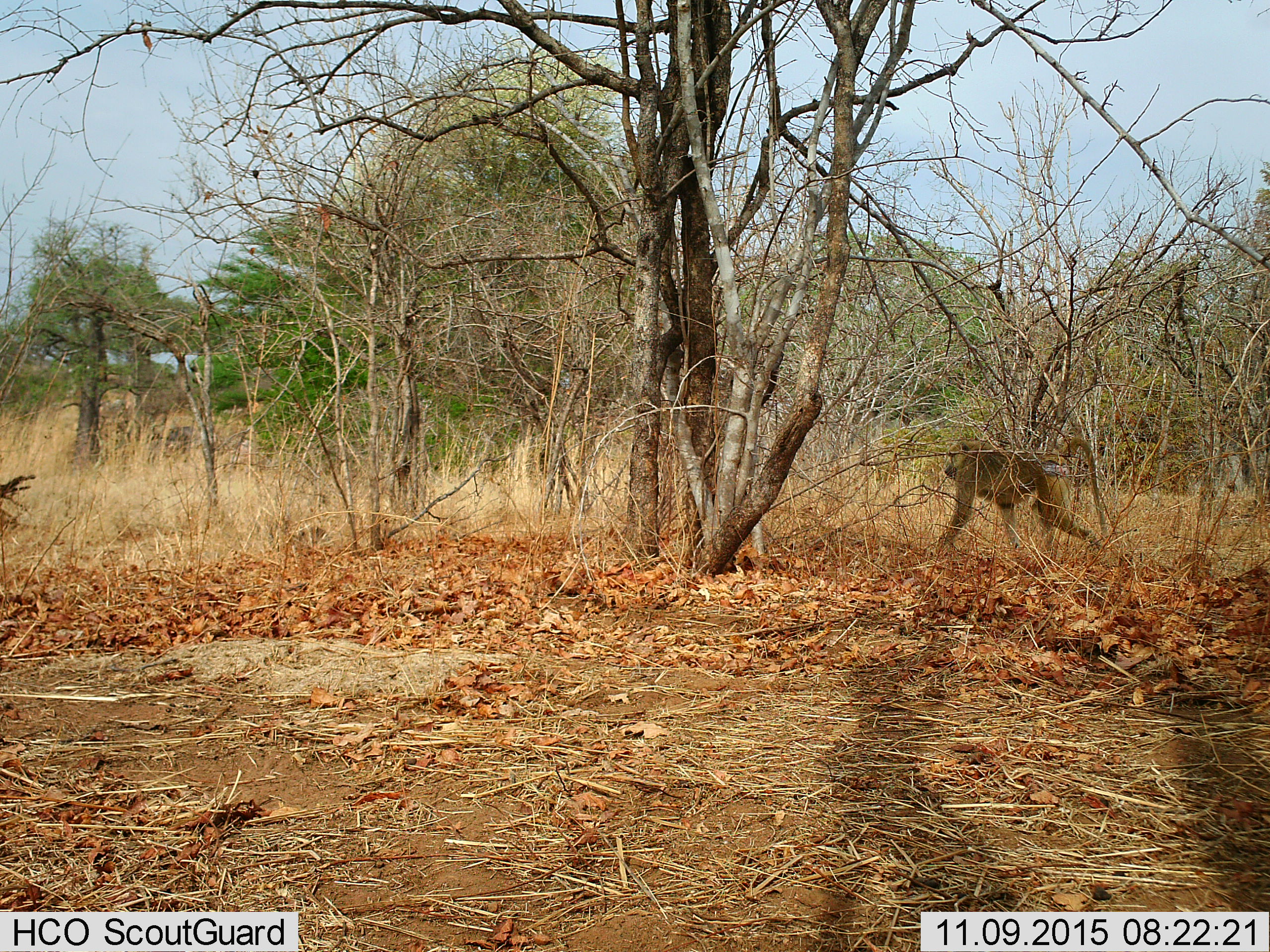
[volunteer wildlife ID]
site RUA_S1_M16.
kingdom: Animalia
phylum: Chordata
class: Mammalia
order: Primates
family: Cercopithecidae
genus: Papio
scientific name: Papio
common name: baboon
Baboon (Papio), count 1. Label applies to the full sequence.